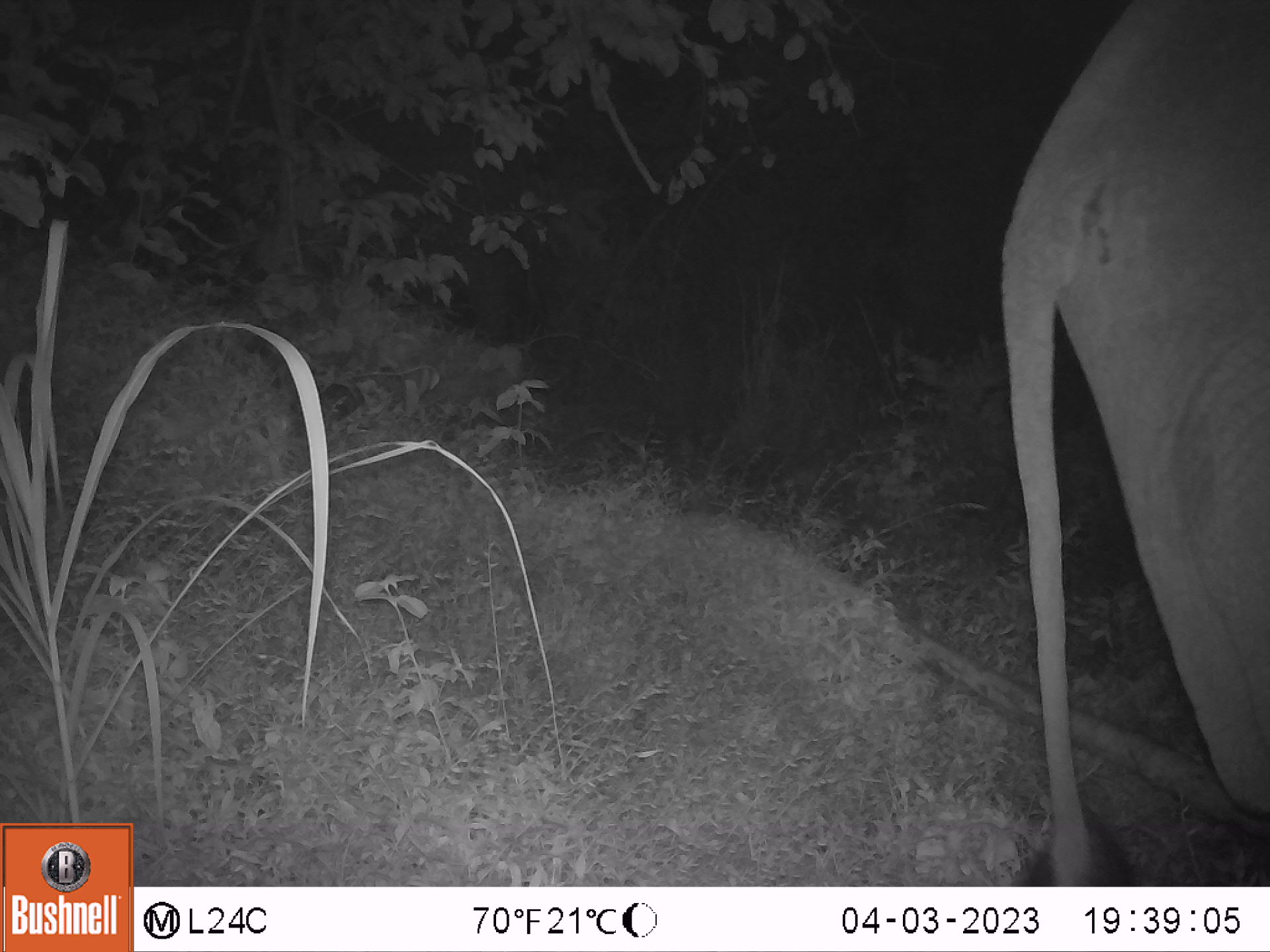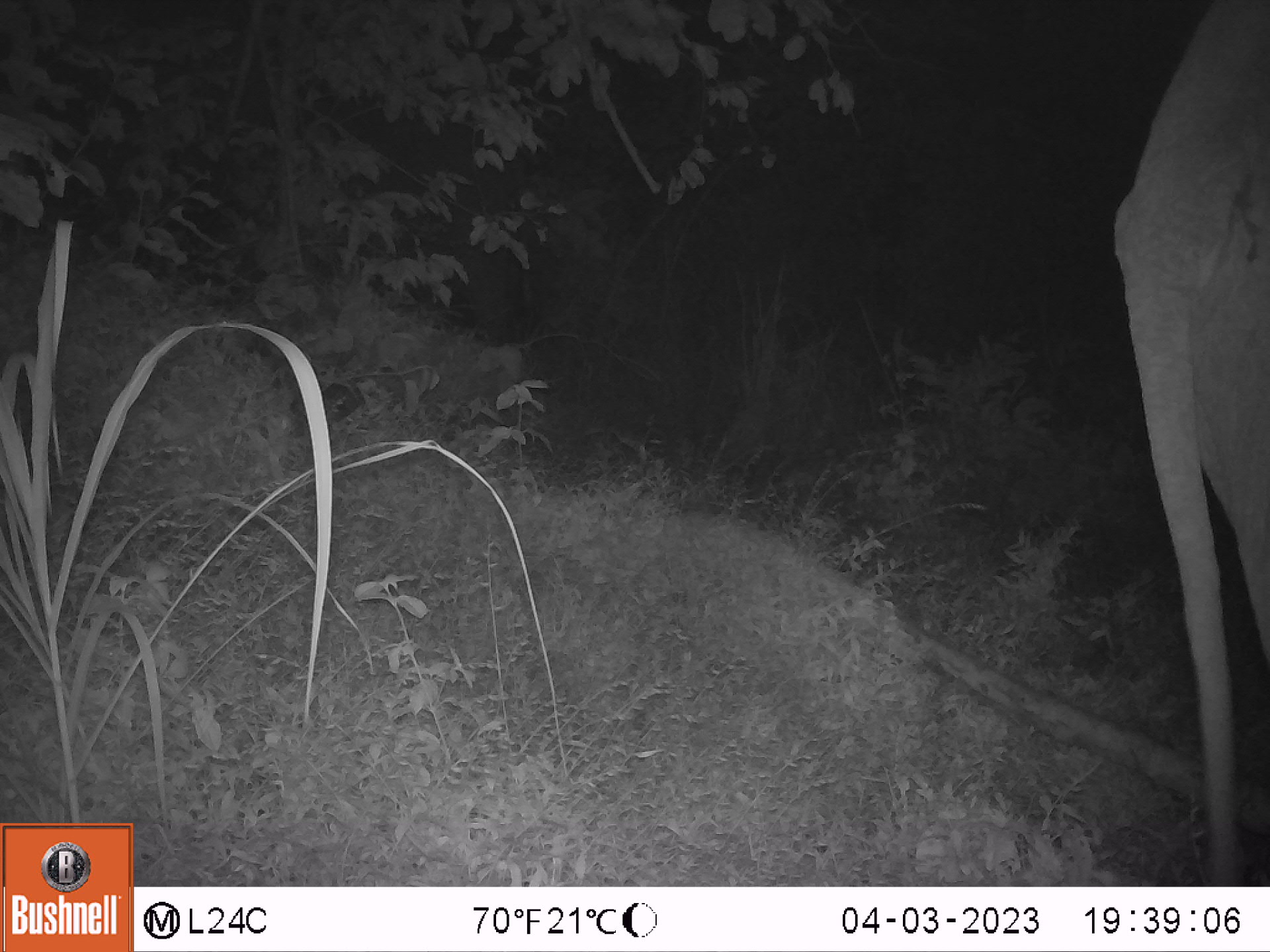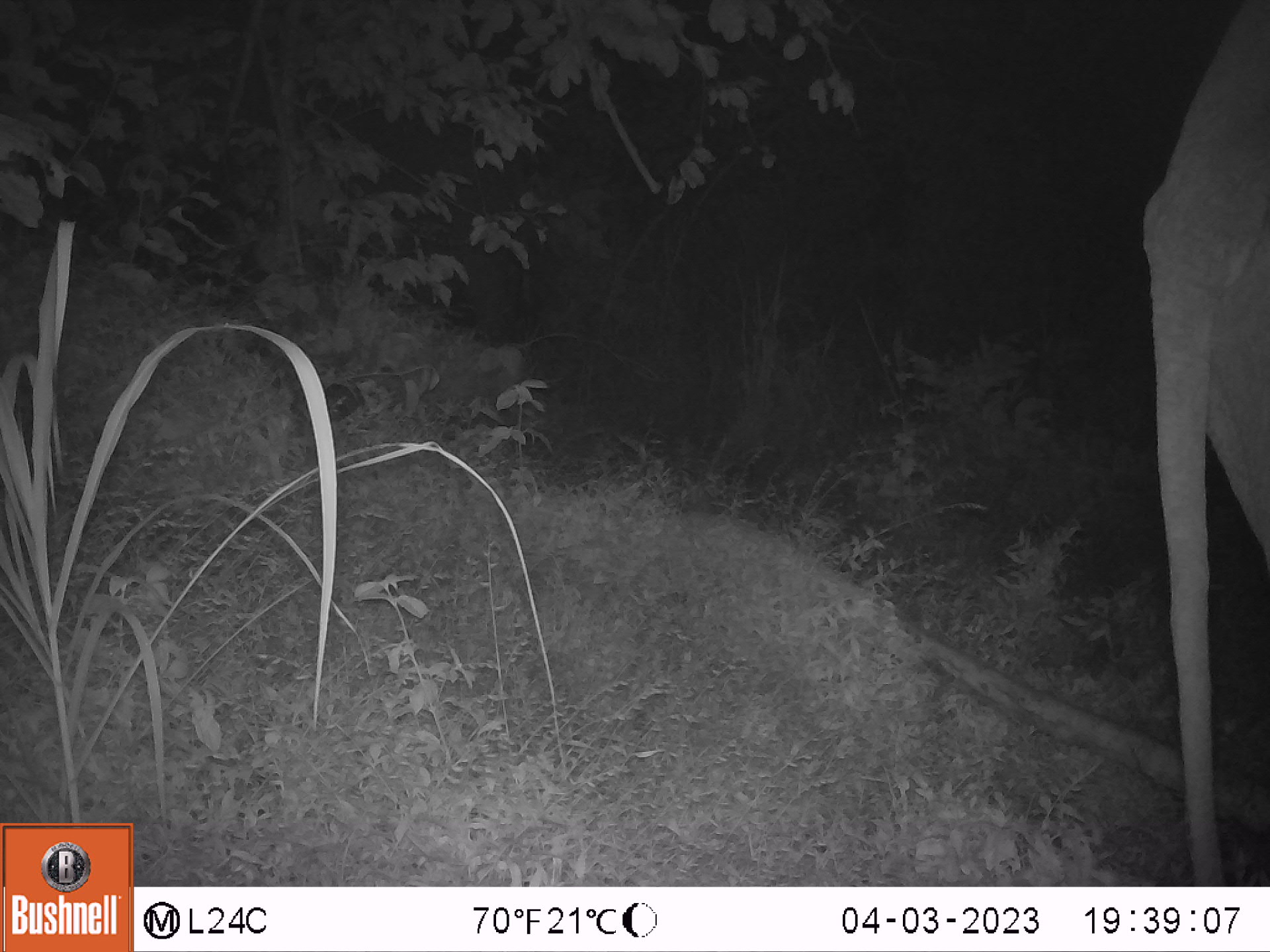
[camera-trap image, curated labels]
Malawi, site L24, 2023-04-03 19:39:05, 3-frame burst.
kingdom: Animalia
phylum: Chordata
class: Mammalia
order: Proboscidea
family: Elephantidae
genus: Loxodonta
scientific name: Loxodonta africana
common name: african savanna elephant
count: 2